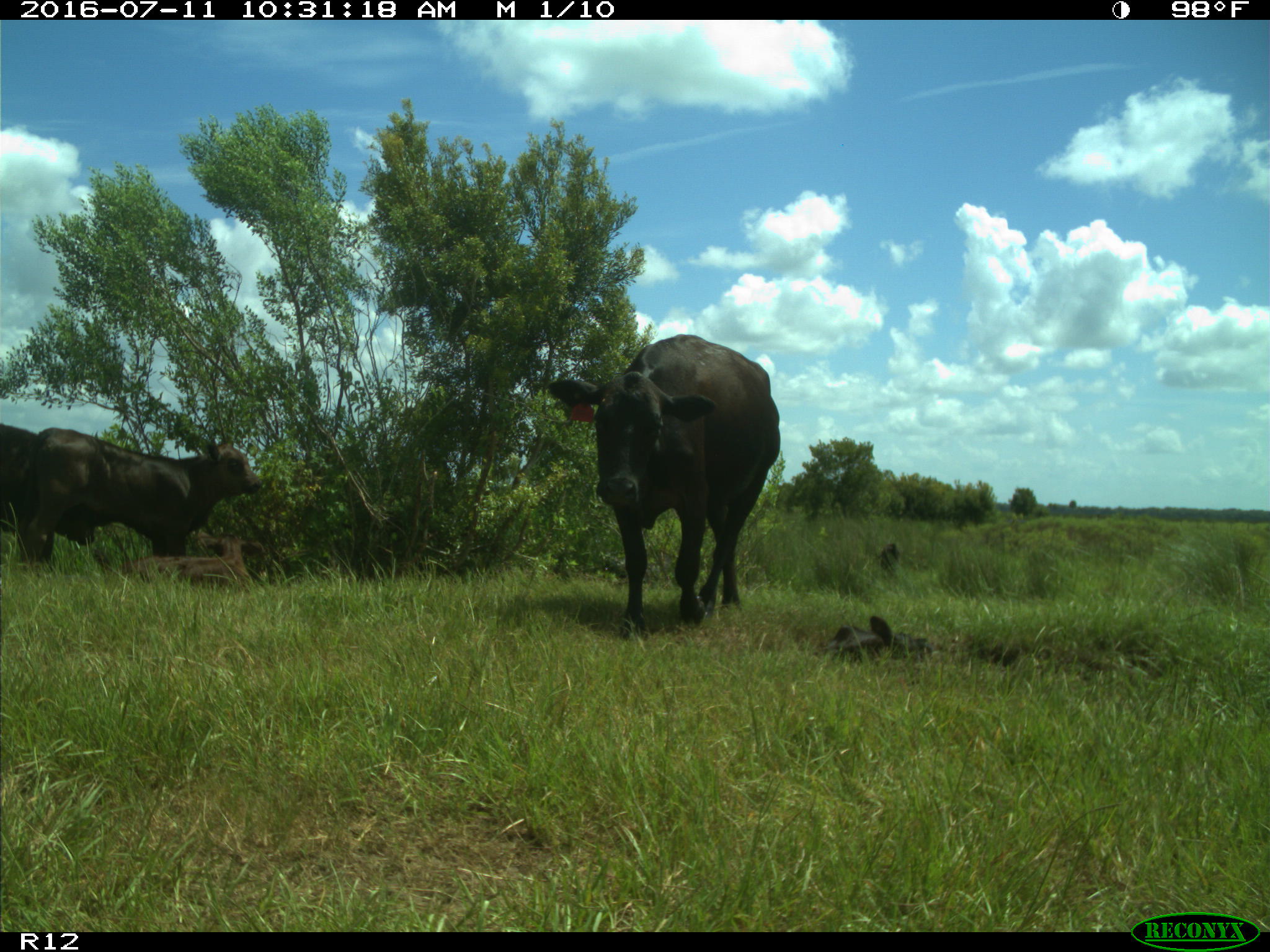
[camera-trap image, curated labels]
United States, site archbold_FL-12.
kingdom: Animalia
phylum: Chordata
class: Mammalia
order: Artiodactyla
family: Bovidae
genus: Bos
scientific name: Bos taurus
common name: domestic cow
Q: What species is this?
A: Bos taurus (domestic cow).